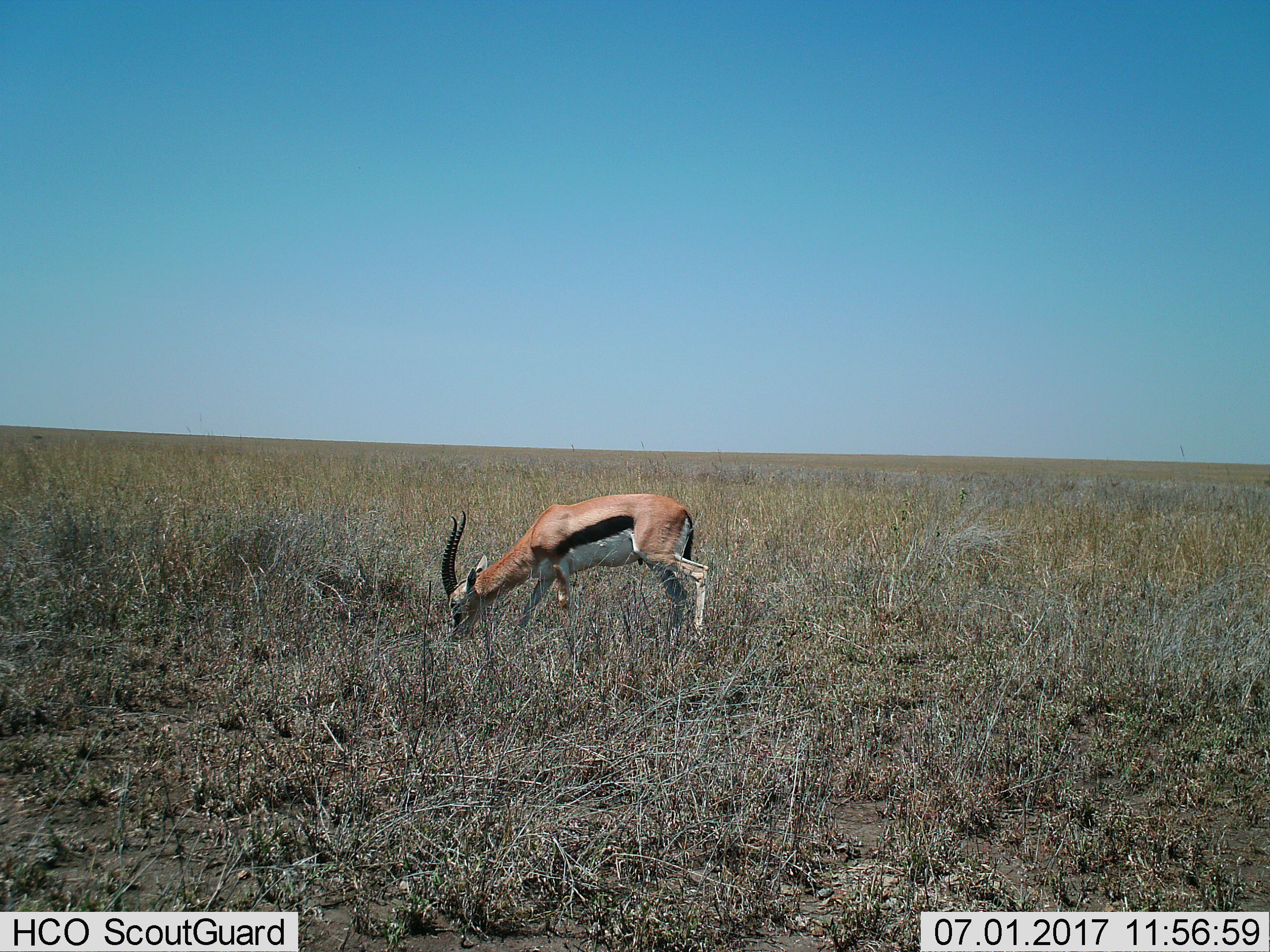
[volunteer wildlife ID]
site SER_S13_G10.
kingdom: Animalia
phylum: Chordata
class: Mammalia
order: Artiodactyla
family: Bovidae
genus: Eudorcas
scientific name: Eudorcas thomsonii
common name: thomson's gazelle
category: gazellethomsons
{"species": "gazellethomsons (thomson's gazelle) (Eudorcas thomsonii)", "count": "1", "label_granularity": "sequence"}